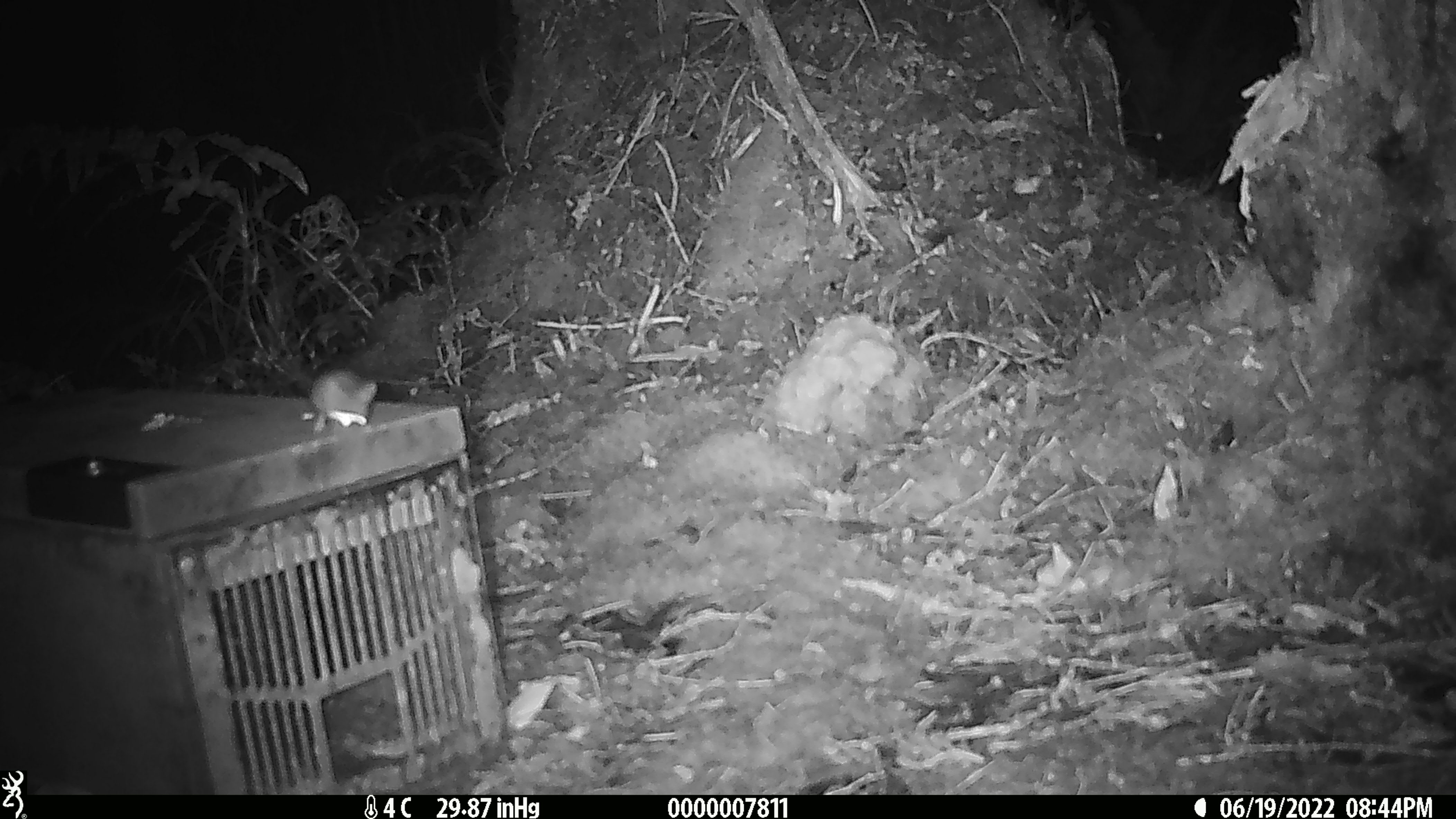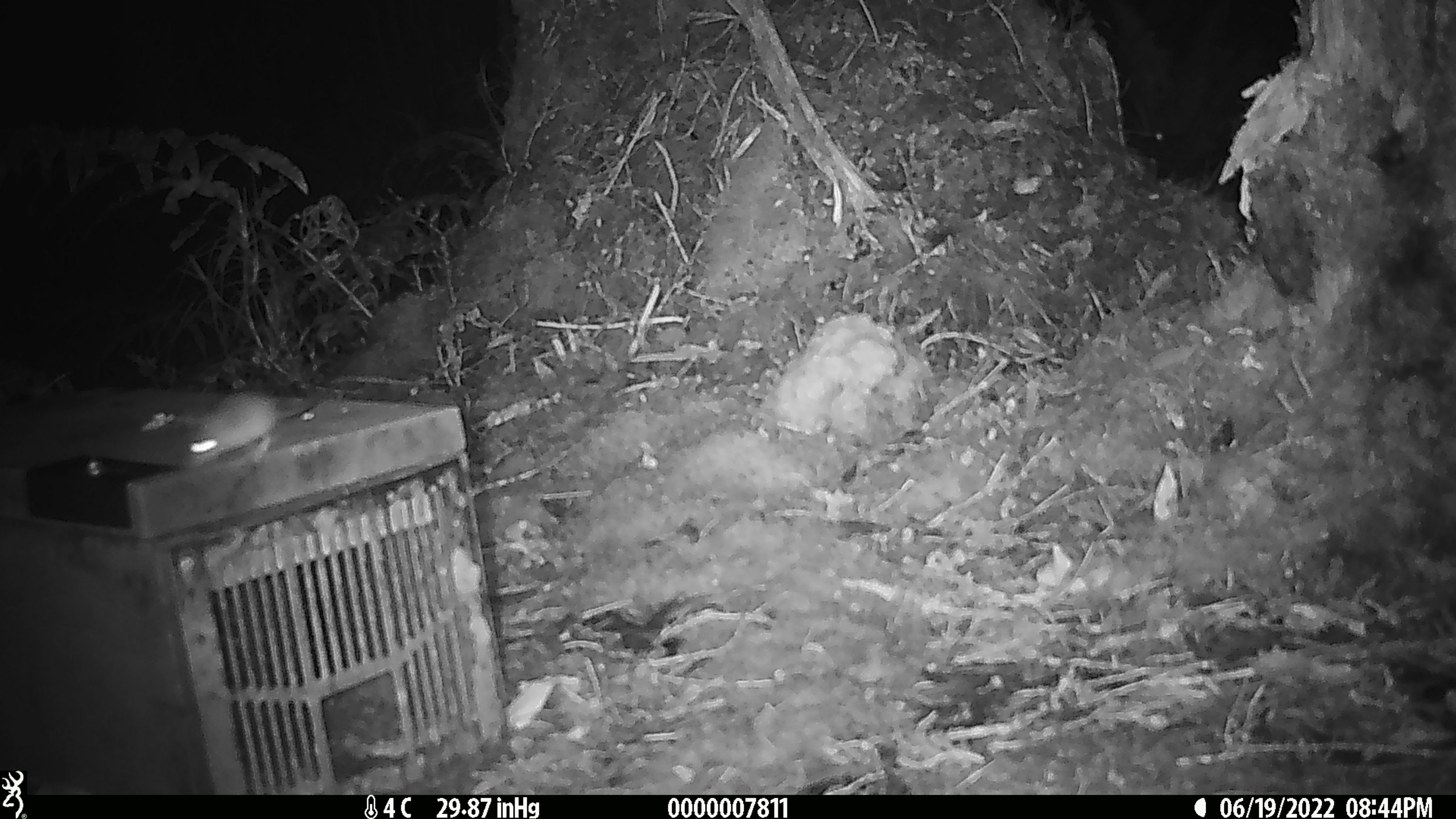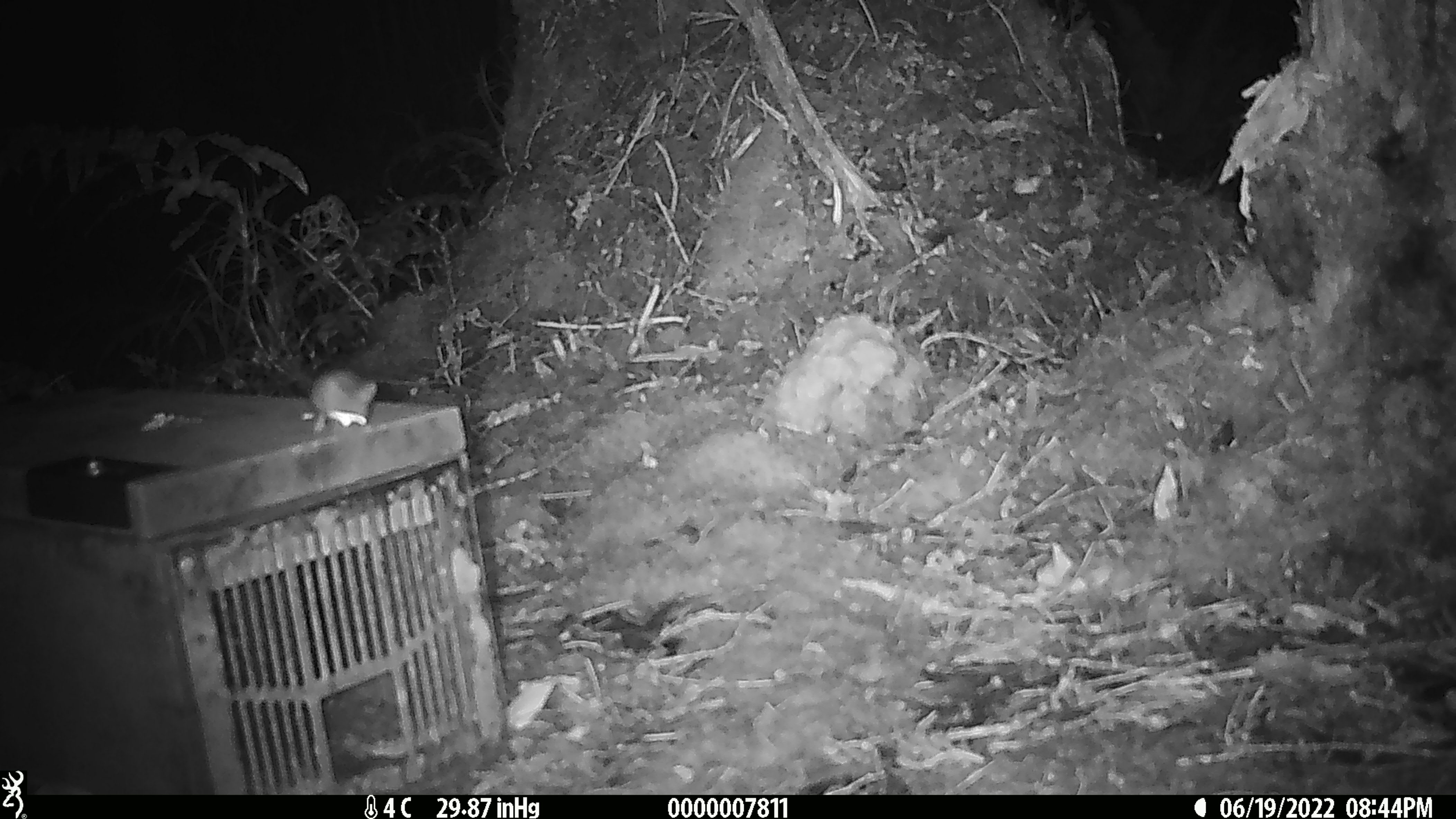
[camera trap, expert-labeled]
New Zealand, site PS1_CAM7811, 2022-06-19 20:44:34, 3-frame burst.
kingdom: Animalia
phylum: Chordata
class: Mammalia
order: Rodentia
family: Muridae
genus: Mus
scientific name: Mus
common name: mouse